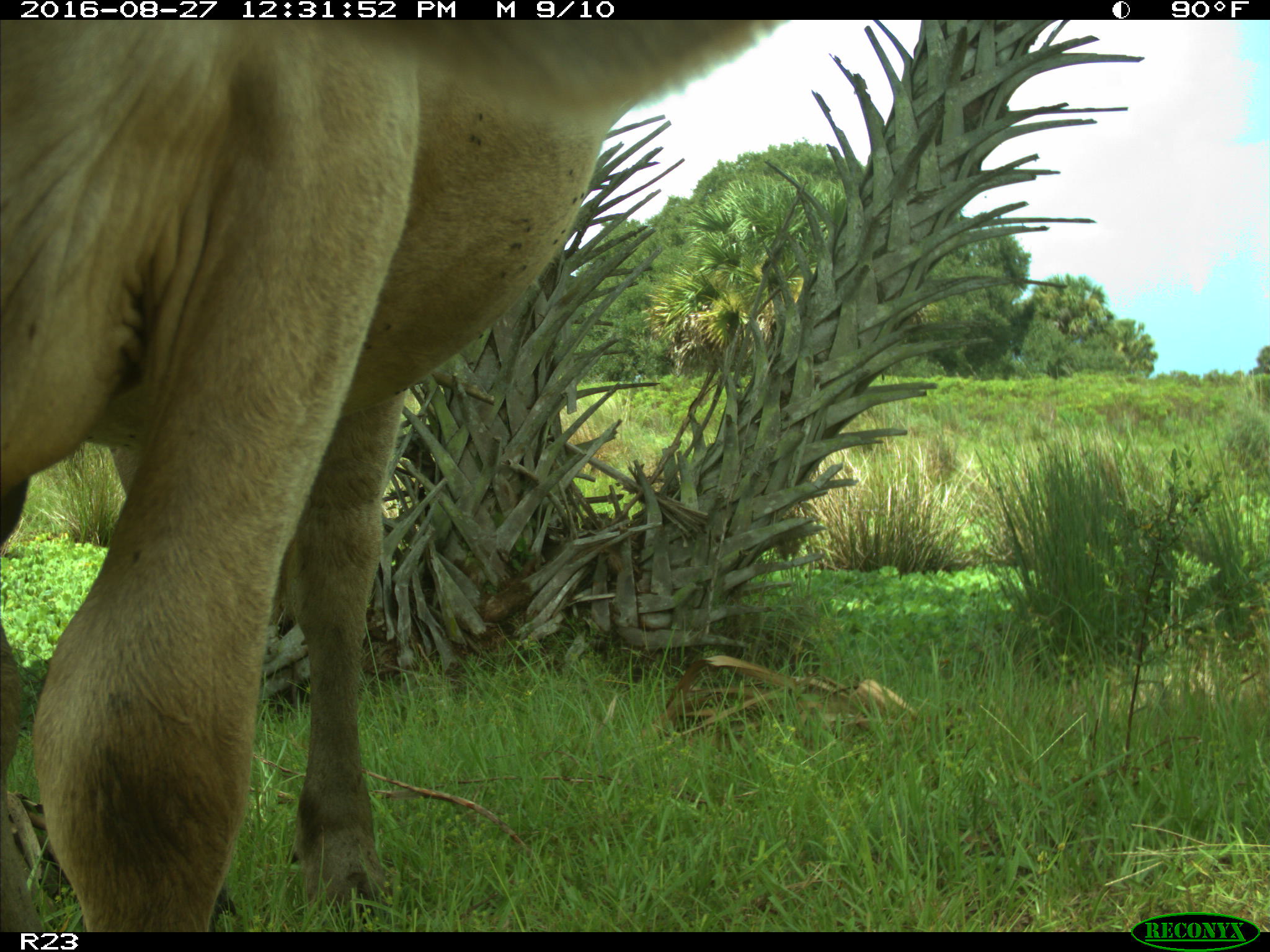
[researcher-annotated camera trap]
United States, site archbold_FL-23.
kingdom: Animalia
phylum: Chordata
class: Mammalia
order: Artiodactyla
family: Bovidae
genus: Bos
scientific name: Bos taurus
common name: domestic cow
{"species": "Bos taurus (domestic cow)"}